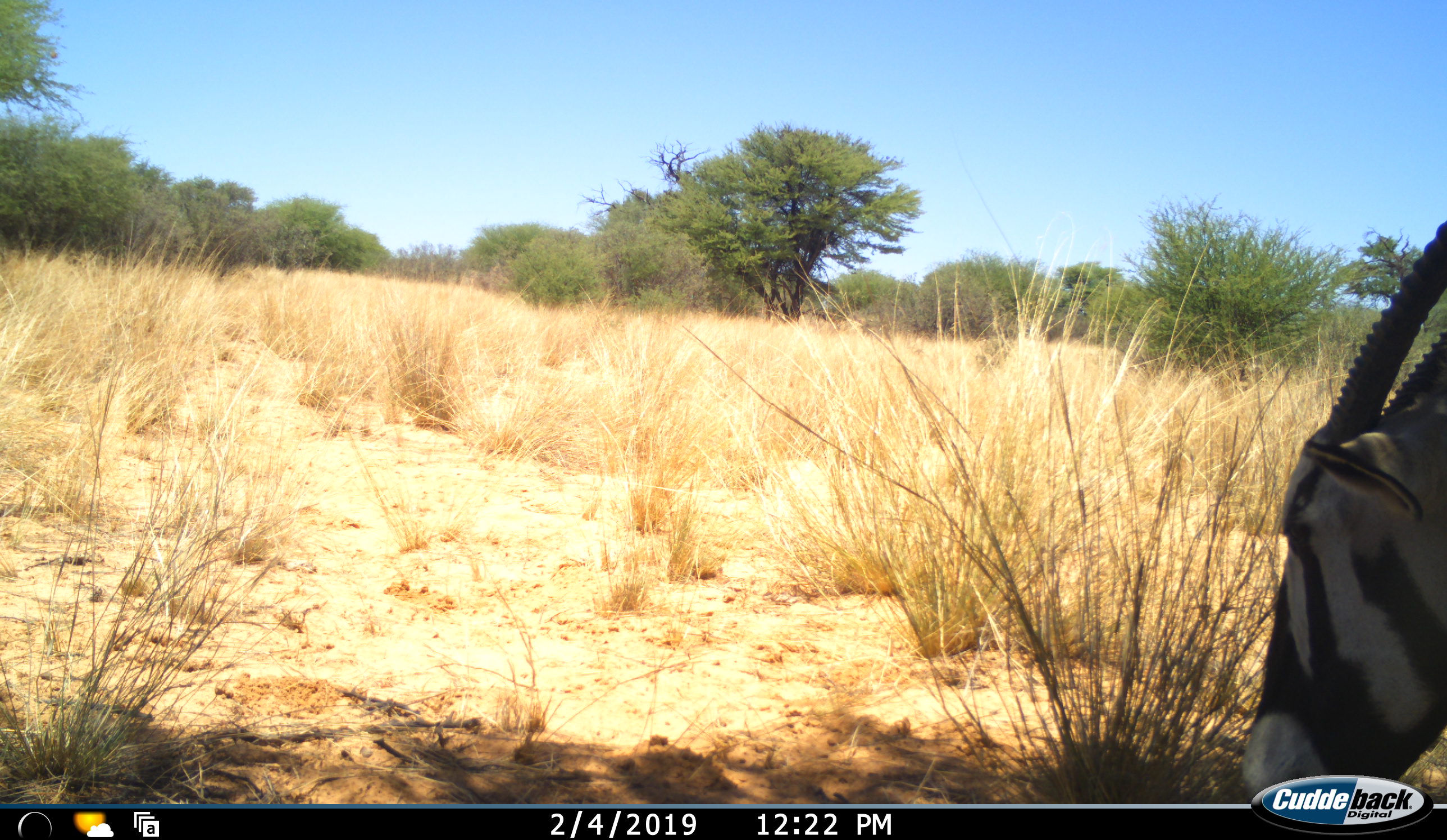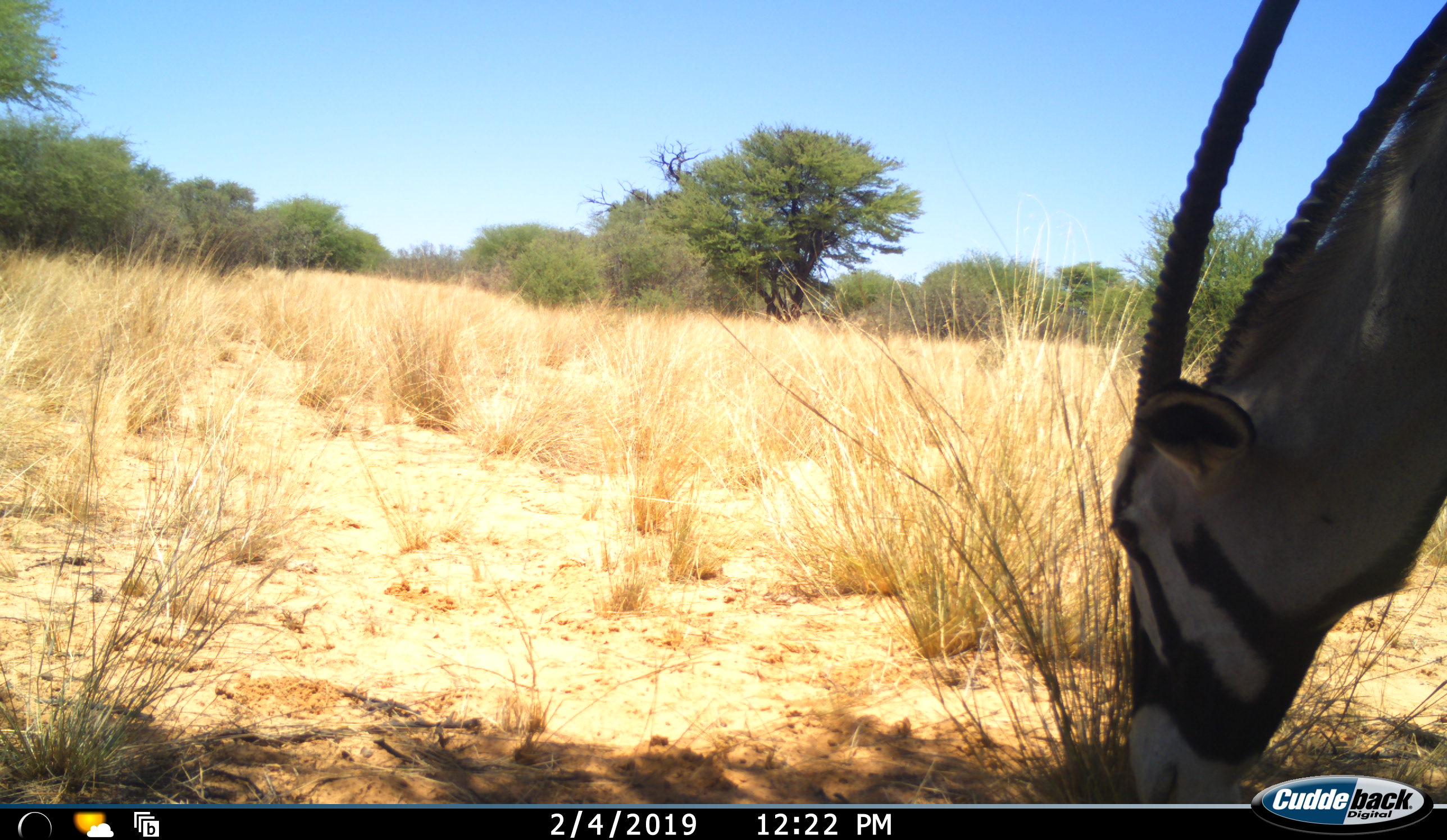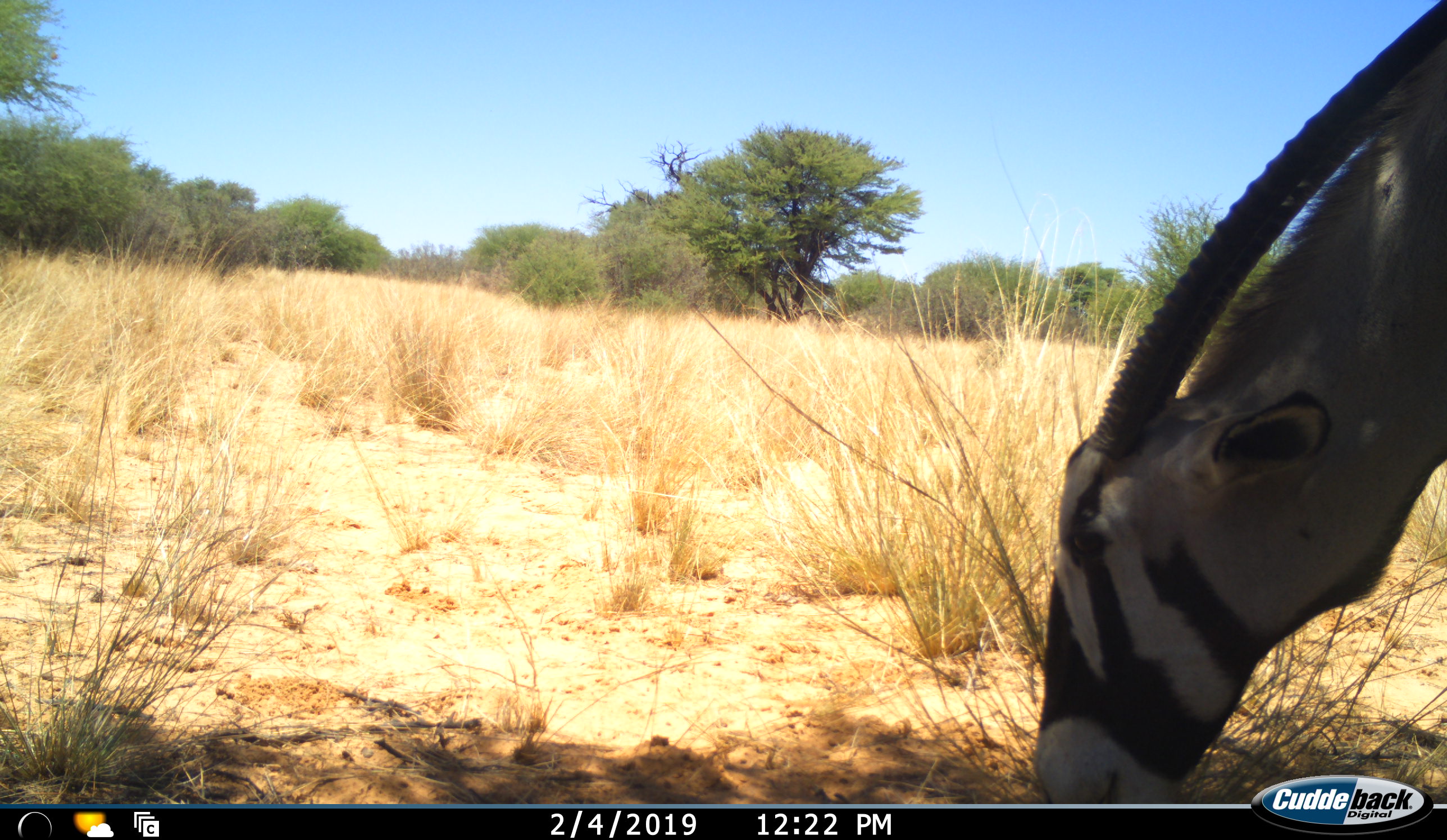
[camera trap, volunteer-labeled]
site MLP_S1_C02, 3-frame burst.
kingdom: Animalia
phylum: Chordata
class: Mammalia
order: Artiodactyla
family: Bovidae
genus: Oryx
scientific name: Oryx gazella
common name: gemsbok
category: oryx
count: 1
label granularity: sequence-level